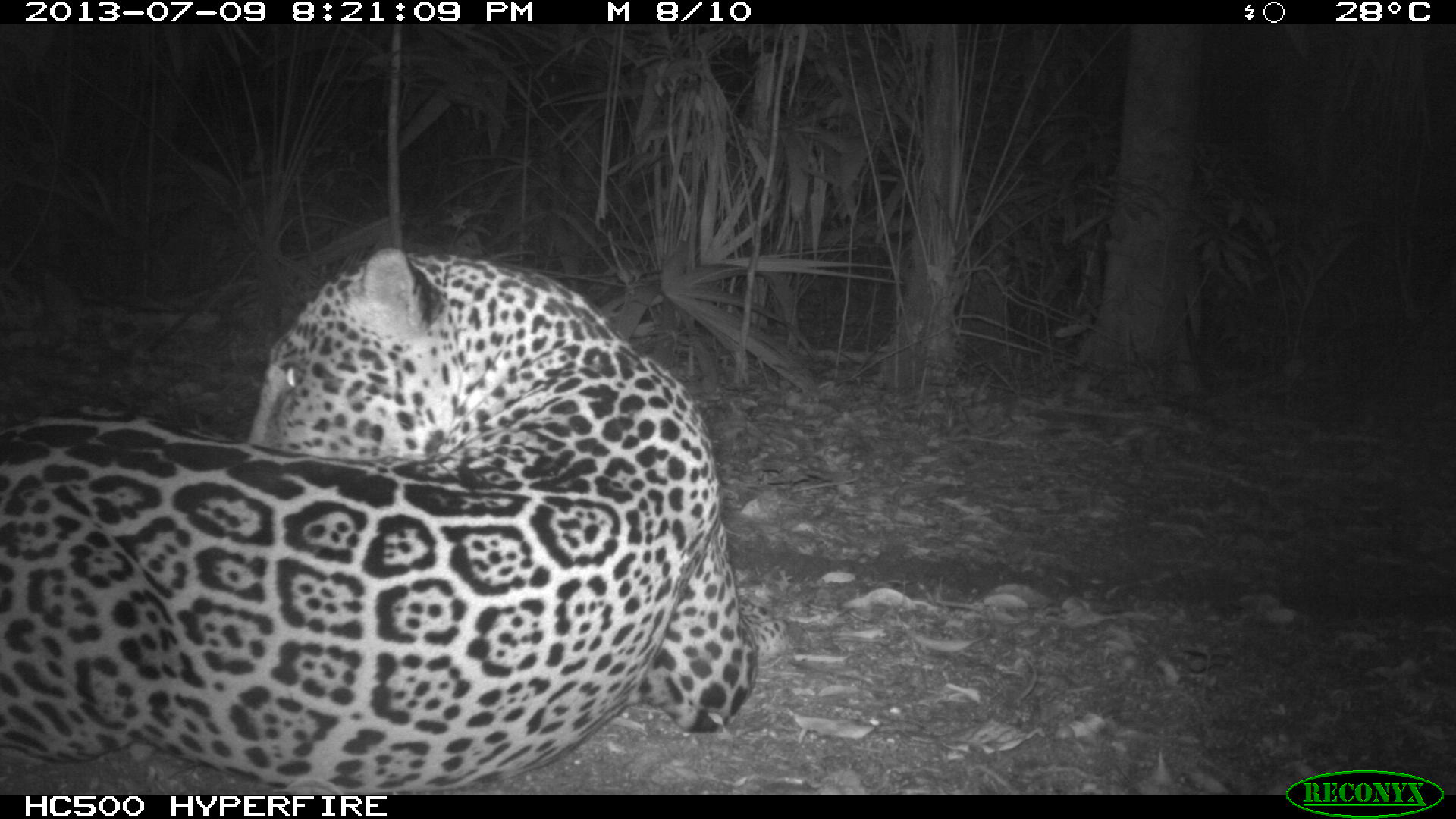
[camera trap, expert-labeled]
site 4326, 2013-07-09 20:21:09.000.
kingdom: Animalia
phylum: Chordata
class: Mammalia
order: Carnivora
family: Felidae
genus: Panthera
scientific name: Panthera onca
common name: jaguar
Panthera onca (jaguar), count 1, sex male.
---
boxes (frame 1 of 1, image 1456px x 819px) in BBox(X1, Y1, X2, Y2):
panthera onca: BBox(1, 241, 790, 791)